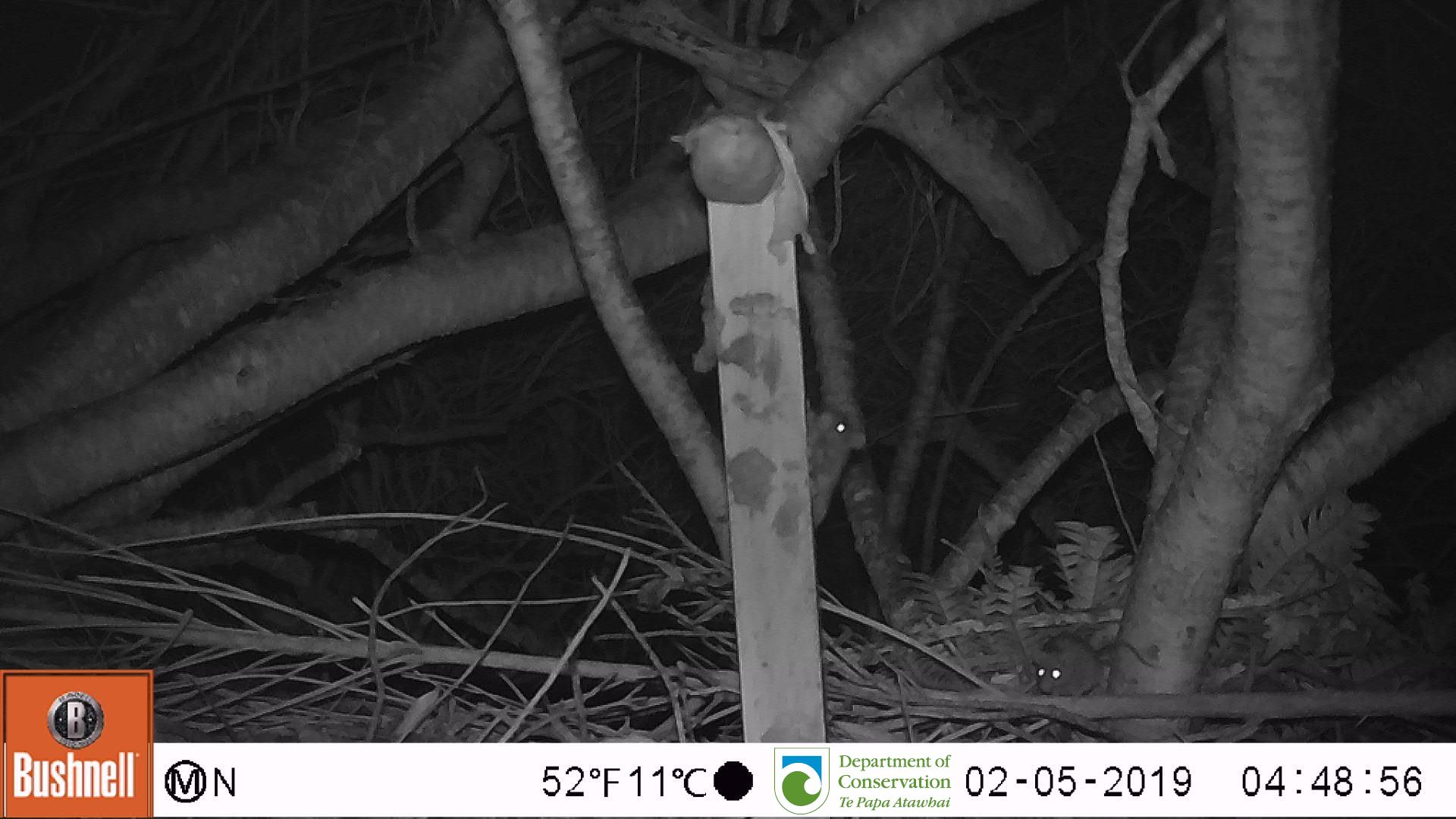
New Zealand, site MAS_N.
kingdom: Animalia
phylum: Chordata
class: Mammalia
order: Rodentia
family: Muridae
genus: Mus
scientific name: Mus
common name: mouse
Mouse (Mus).